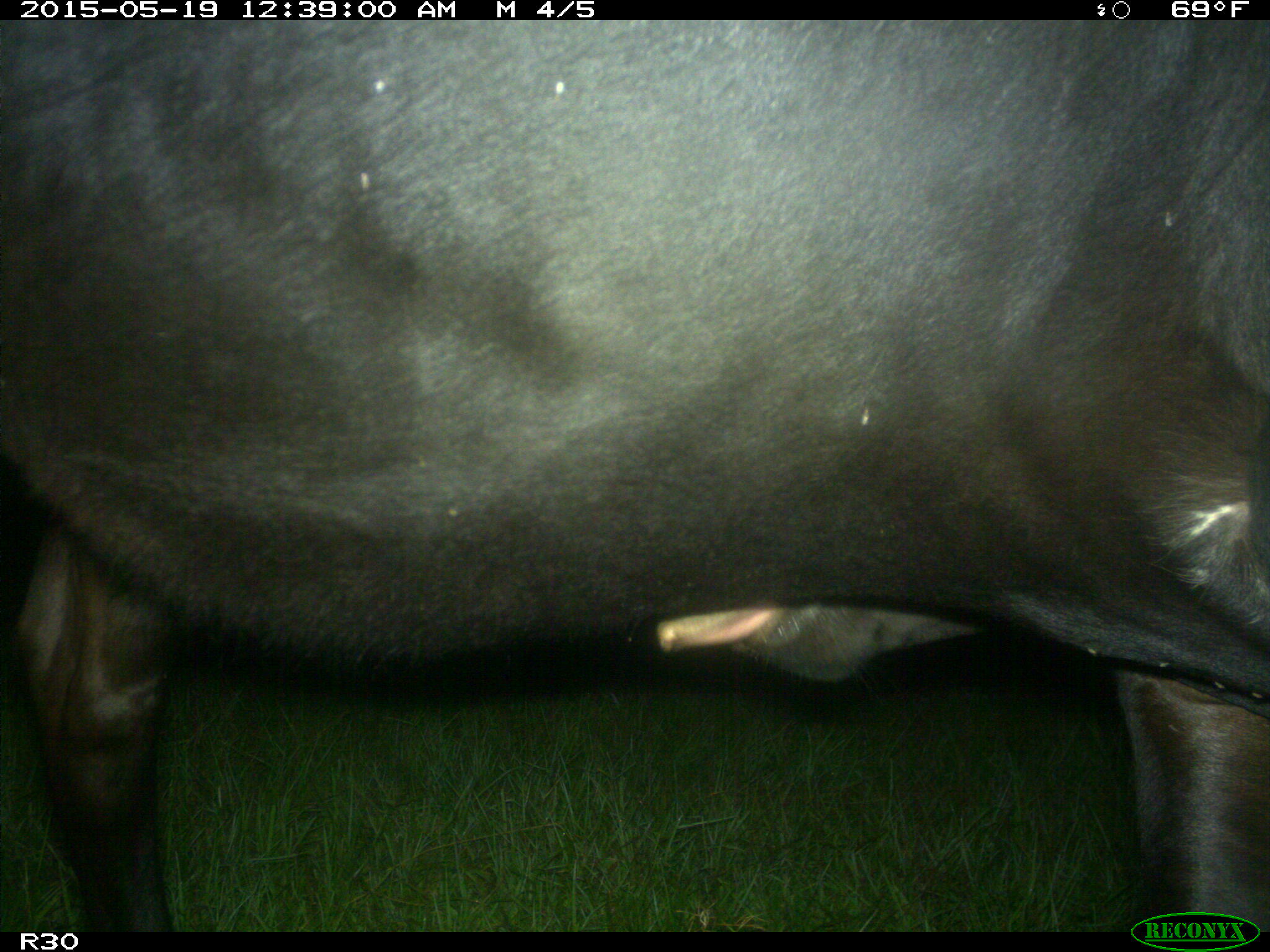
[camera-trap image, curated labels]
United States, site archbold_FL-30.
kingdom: Animalia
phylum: Chordata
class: Mammalia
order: Artiodactyla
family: Bovidae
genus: Bos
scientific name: Bos taurus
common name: domestic cow